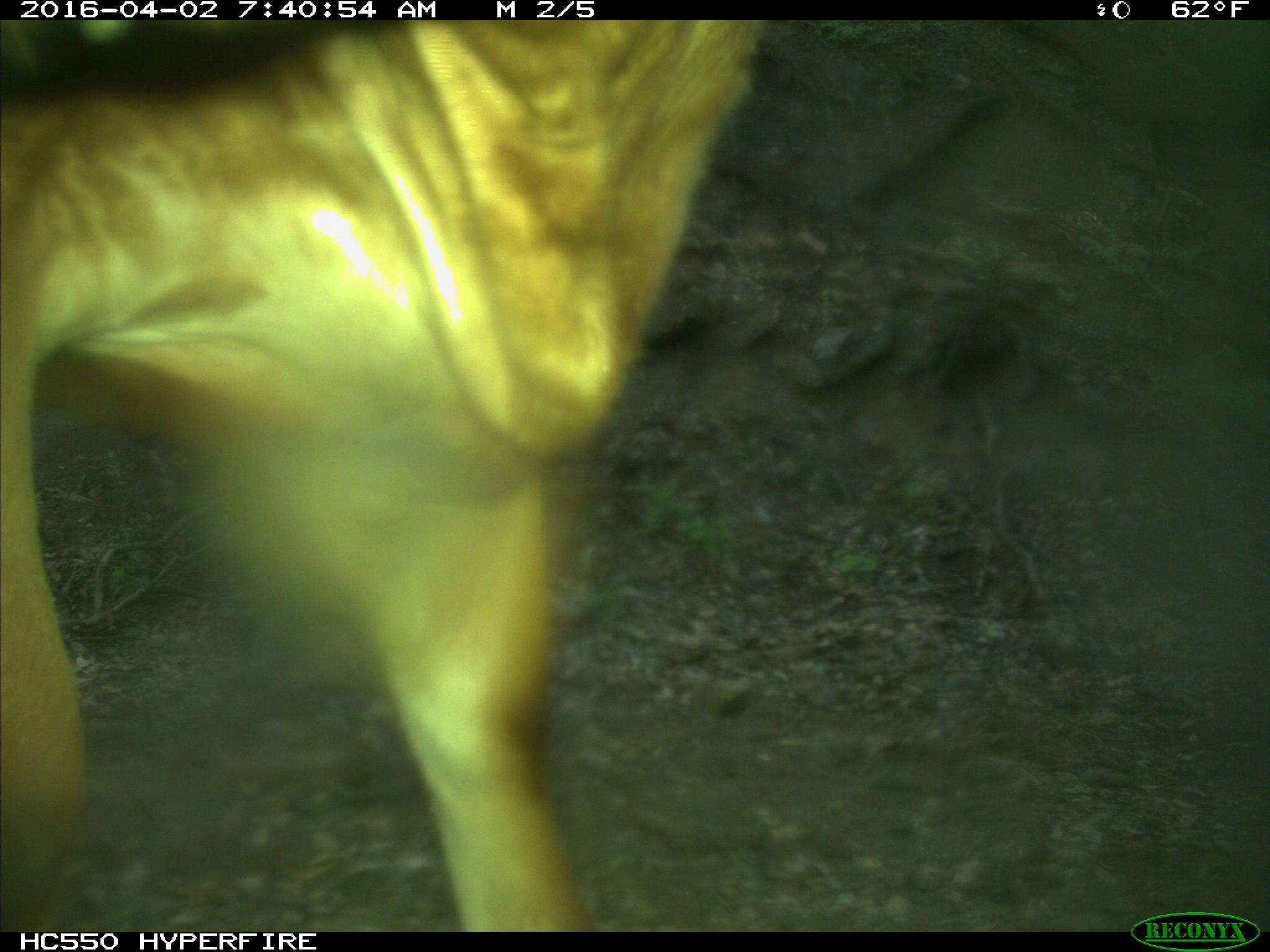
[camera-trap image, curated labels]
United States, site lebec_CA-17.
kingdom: Animalia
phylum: Chordata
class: Mammalia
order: Artiodactyla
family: Bovidae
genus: Bos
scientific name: Bos taurus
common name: domestic cow